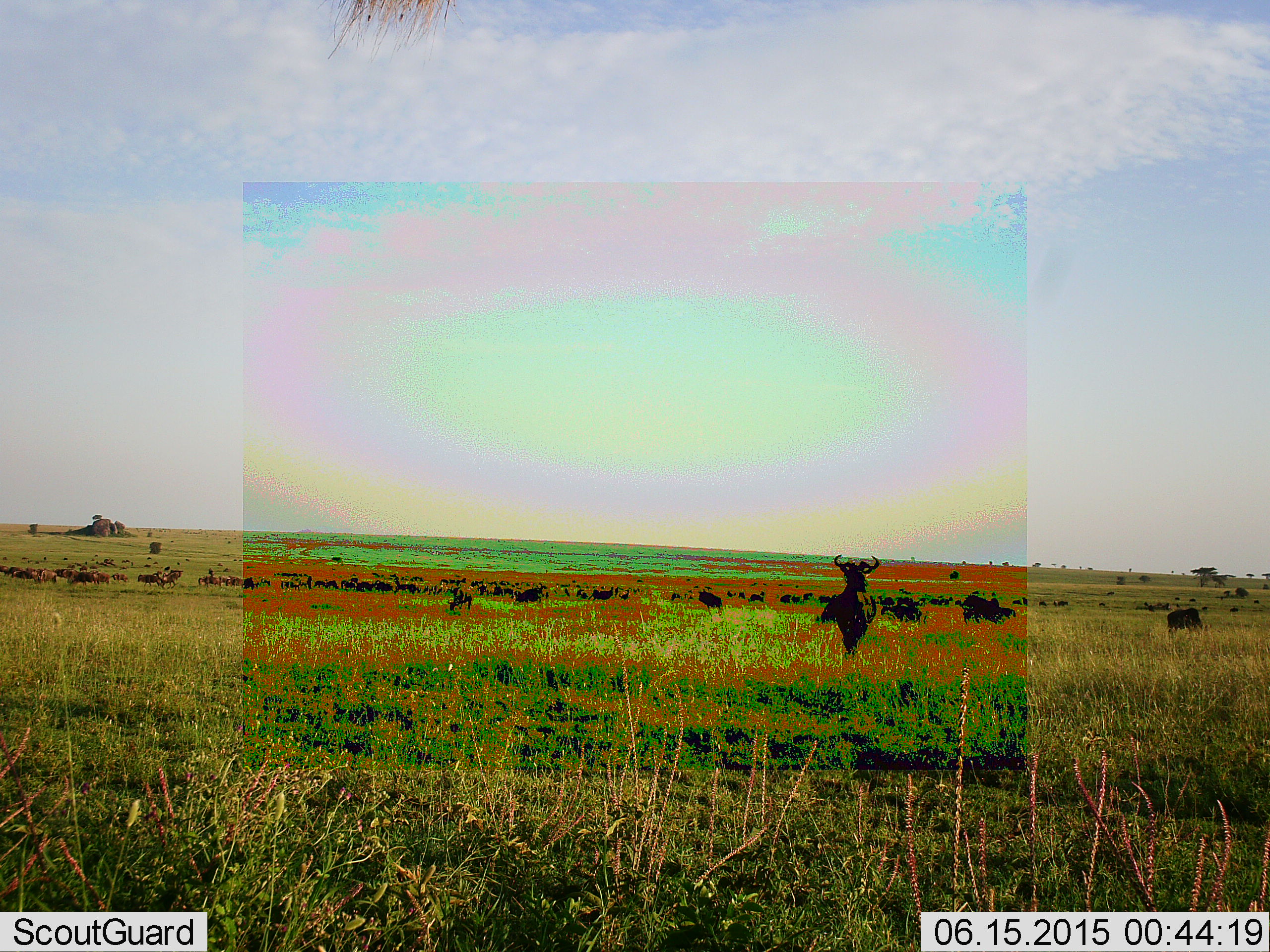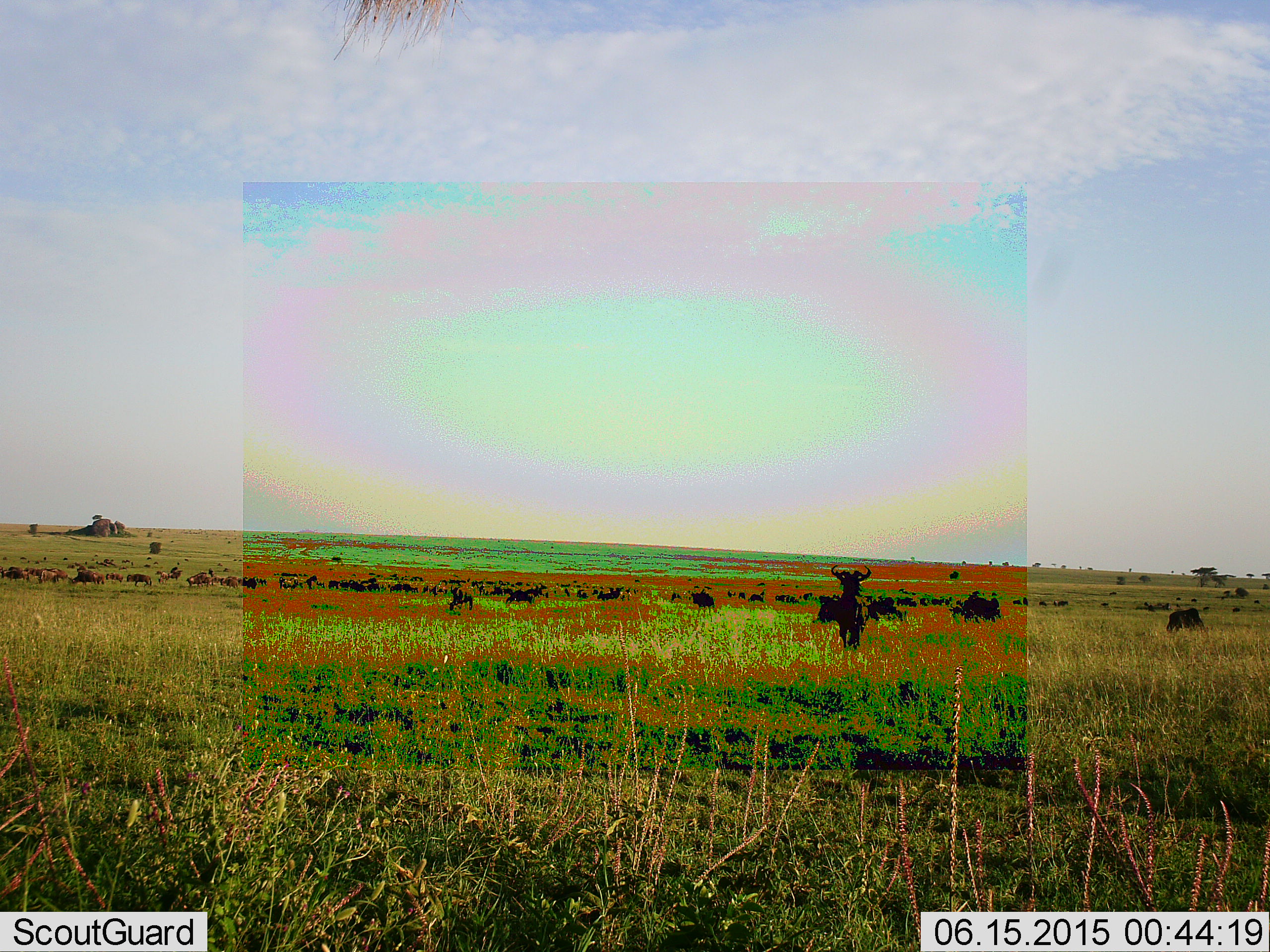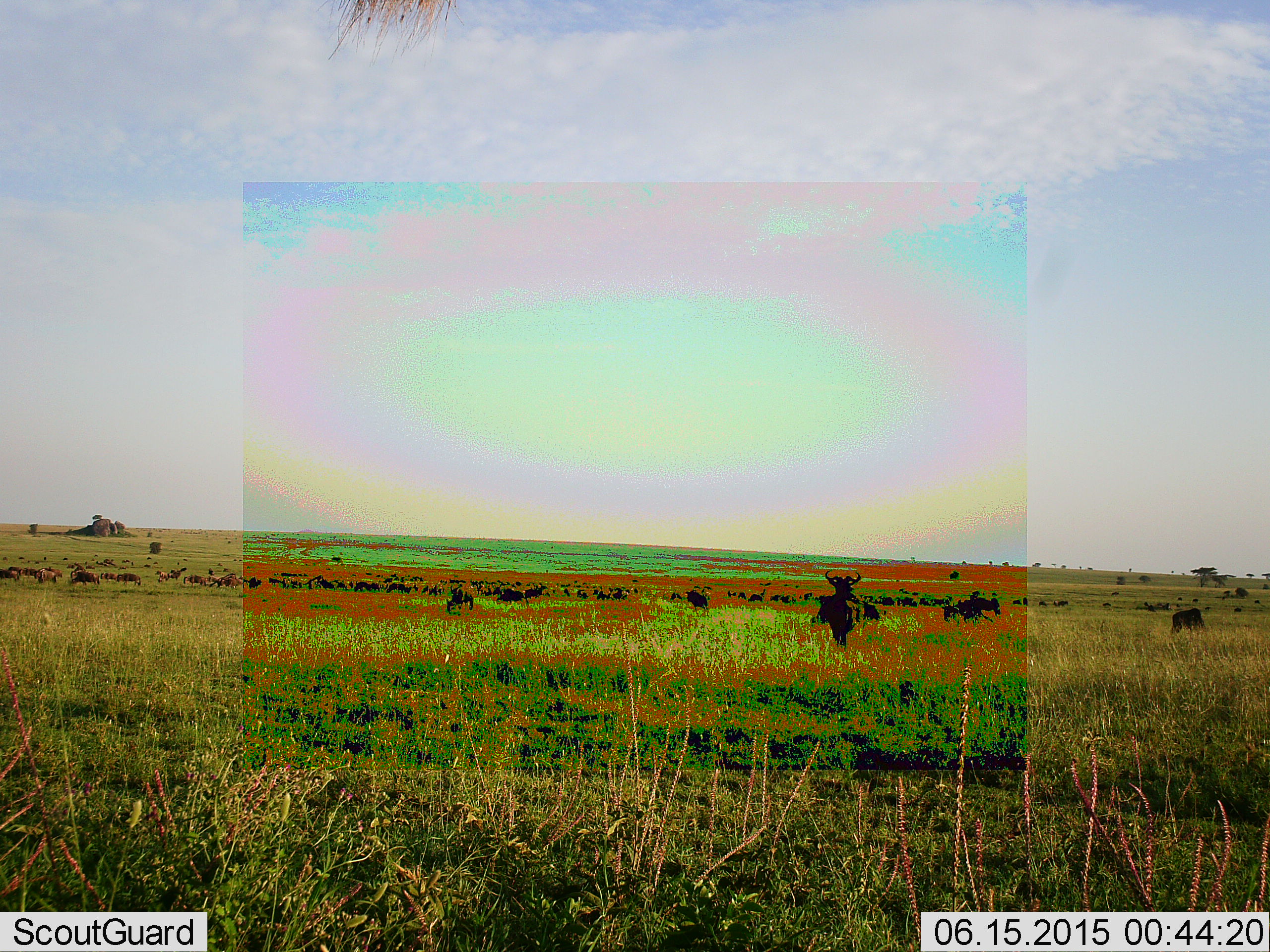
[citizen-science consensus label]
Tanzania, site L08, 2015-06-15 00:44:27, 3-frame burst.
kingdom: Animalia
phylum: Chordata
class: Mammalia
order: Artiodactyla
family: Bovidae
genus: Connochaetes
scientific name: Connochaetes taurinus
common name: blue wildebeest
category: wildebeest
Wildebeest (blue wildebeest) (Connochaetes taurinus), count 11-50. Behavior (volunteer vote fractions): standing 60%, resting 10%, moving 70%, interacting 10%. Young present (vote fraction): 0%. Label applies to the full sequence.